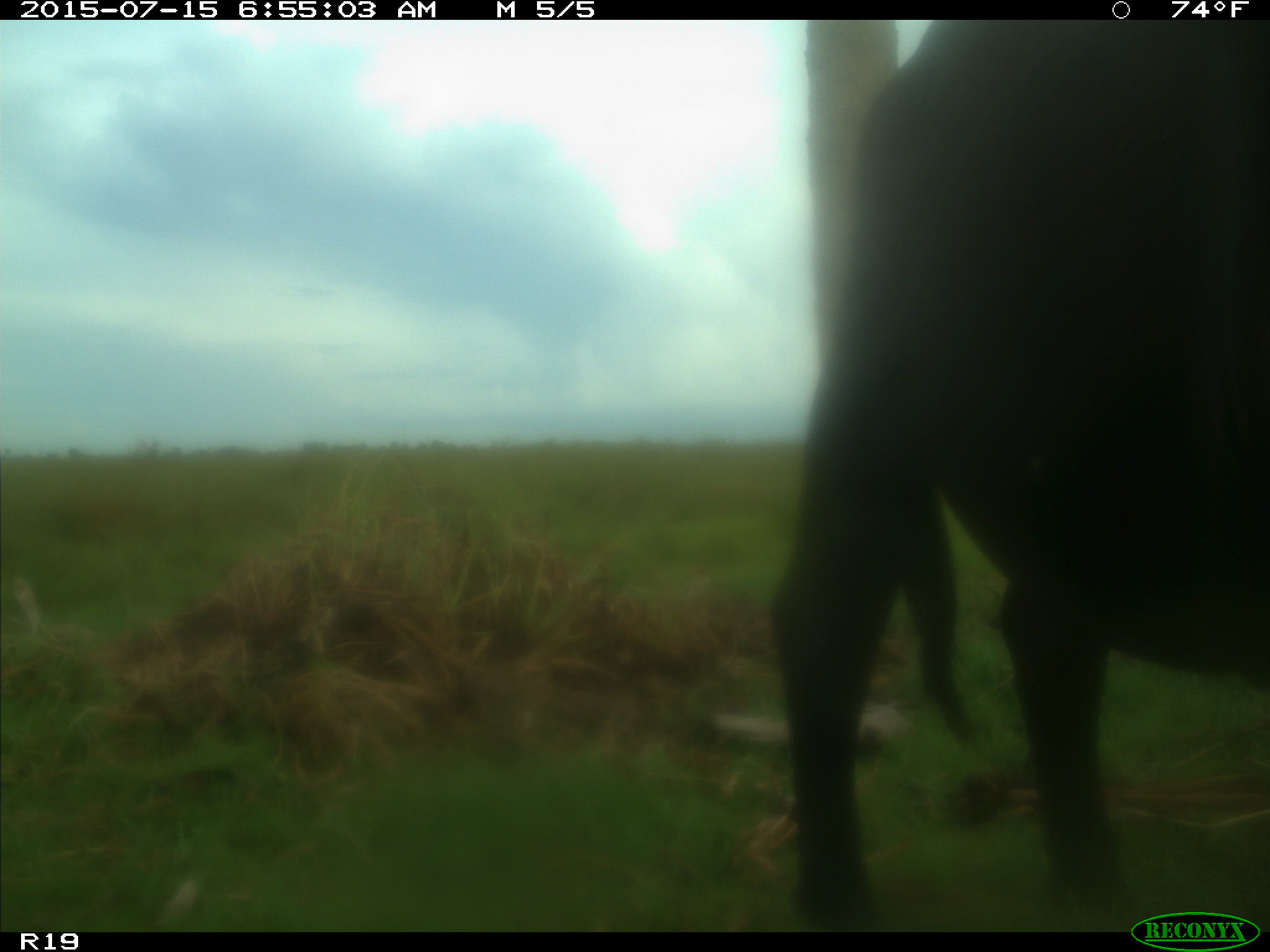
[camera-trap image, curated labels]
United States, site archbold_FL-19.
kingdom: Animalia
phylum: Chordata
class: Mammalia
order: Artiodactyla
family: Bovidae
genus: Bos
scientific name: Bos taurus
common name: domestic cow